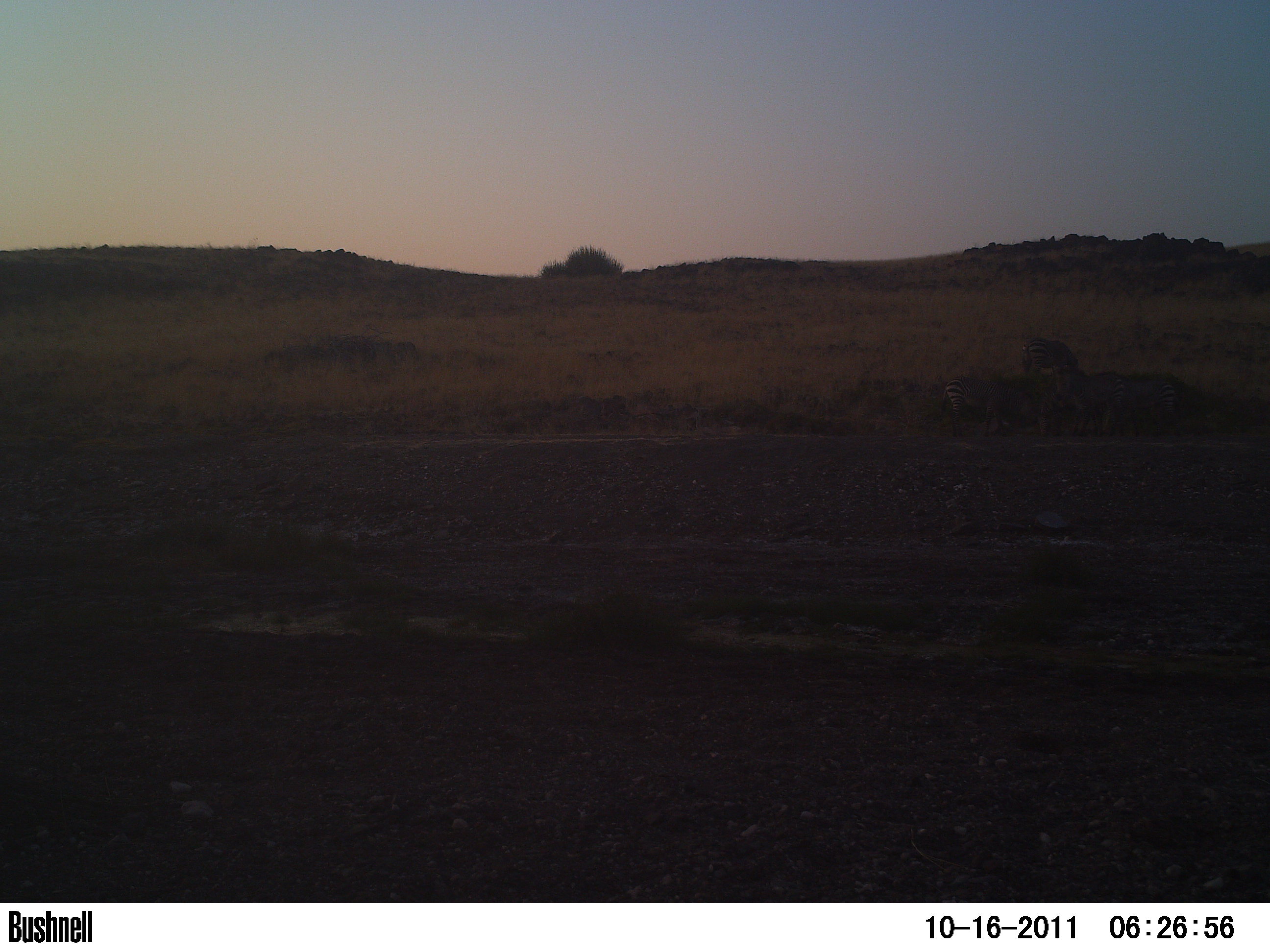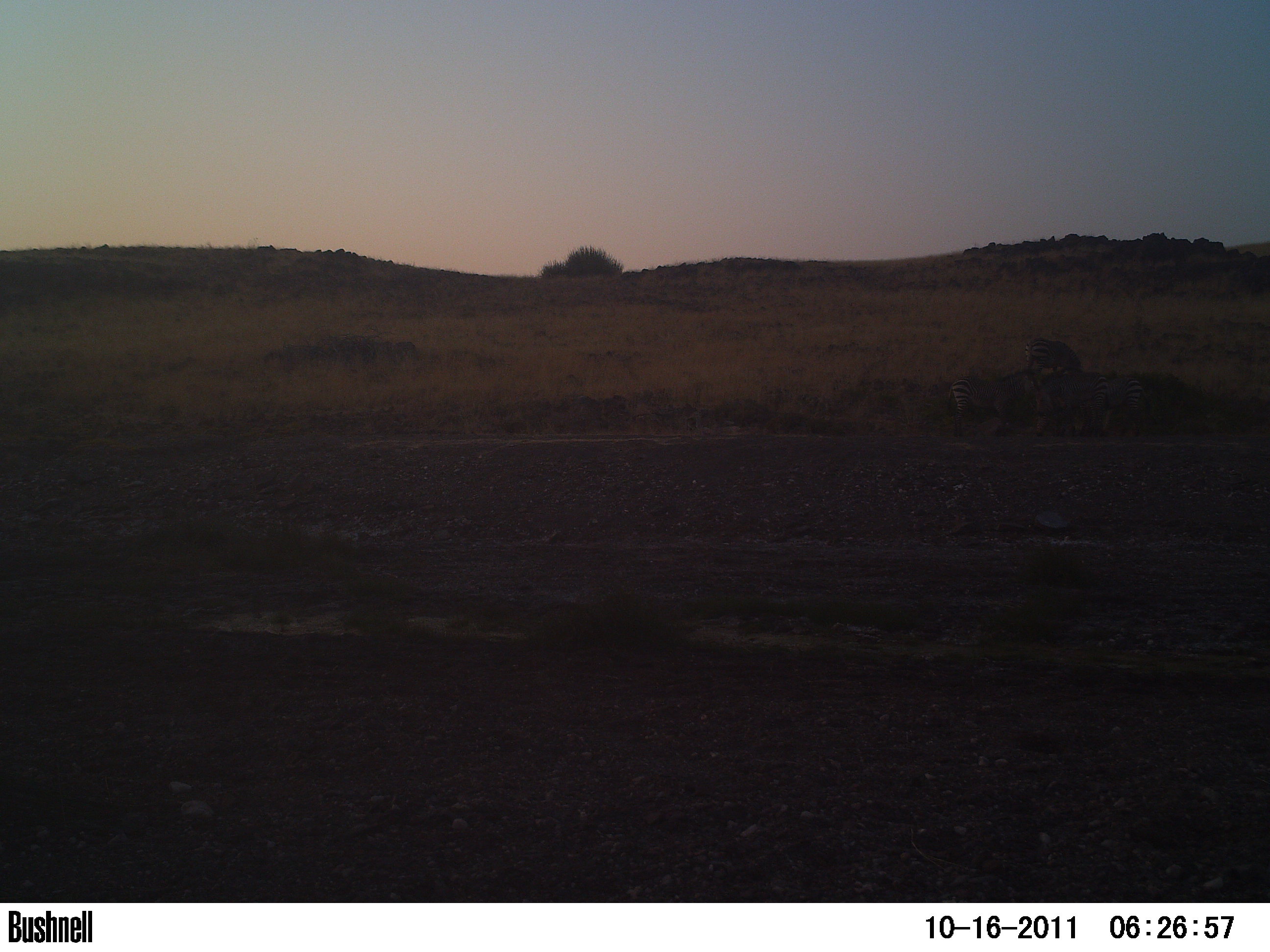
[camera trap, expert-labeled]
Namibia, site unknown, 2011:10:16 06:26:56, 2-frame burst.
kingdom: Animalia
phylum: Chordata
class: Mammalia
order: Perissodactyla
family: Equidae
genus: Equus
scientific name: Equus zebra hartmannae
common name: hartmann's mountain zebra